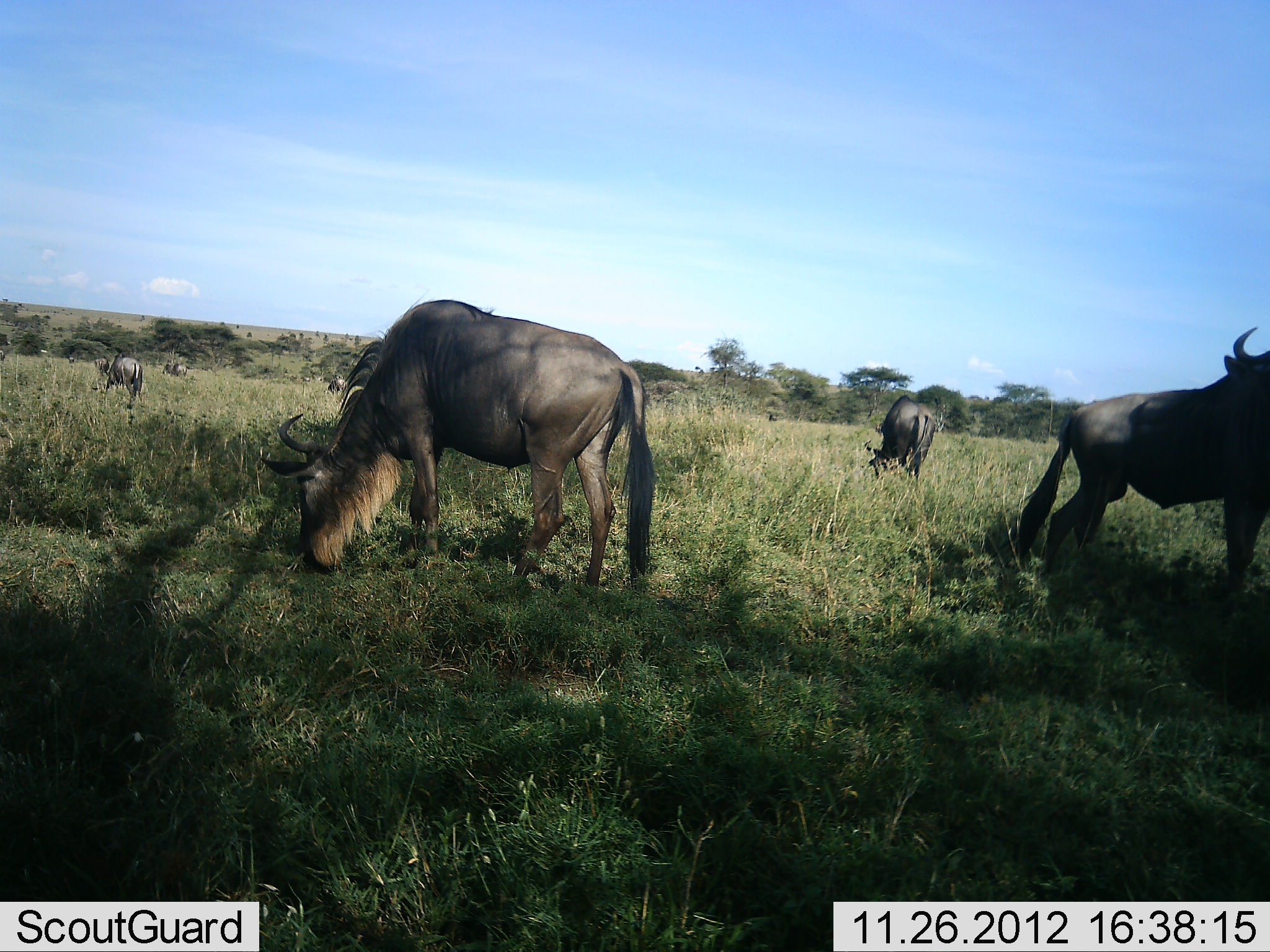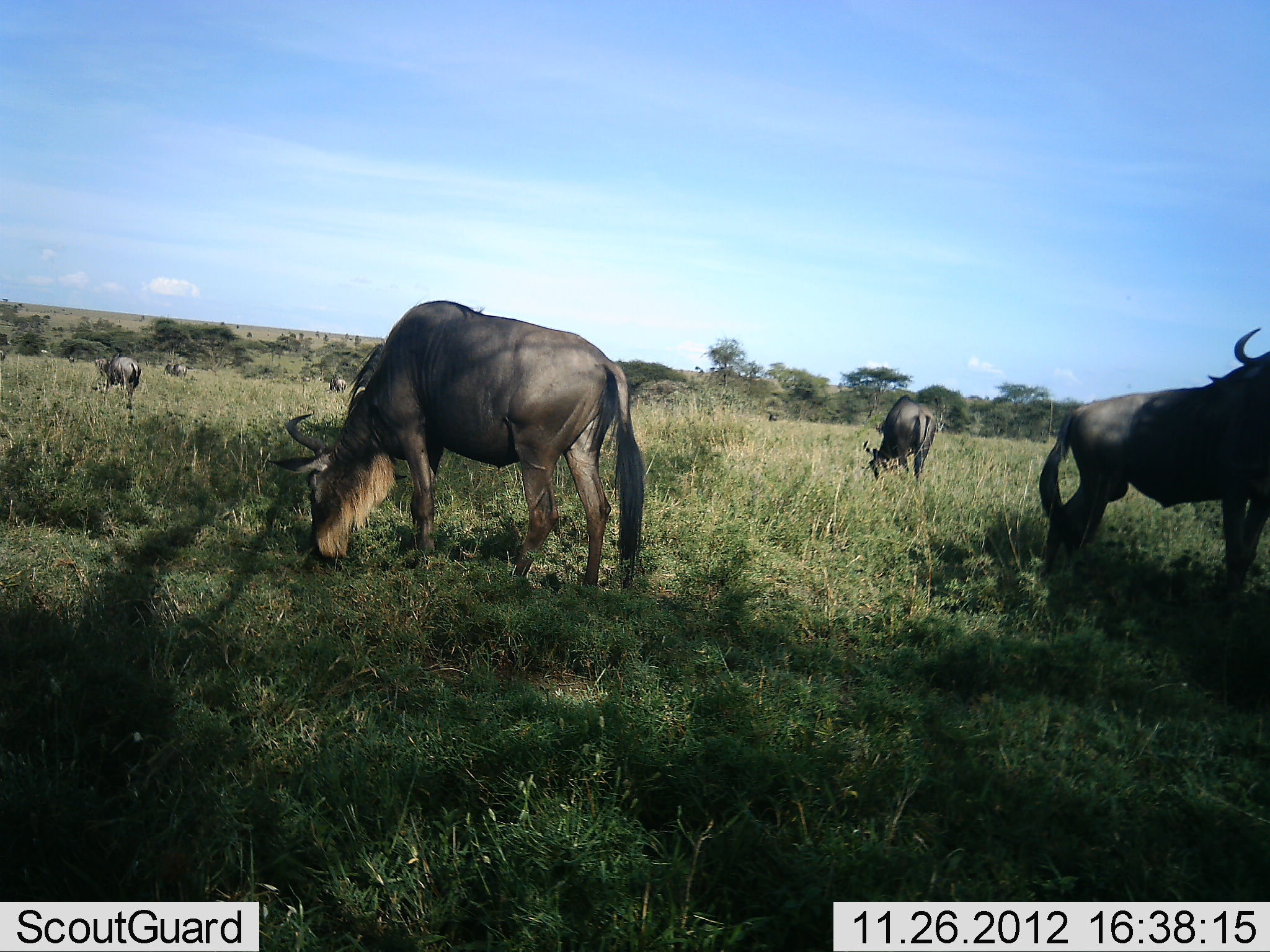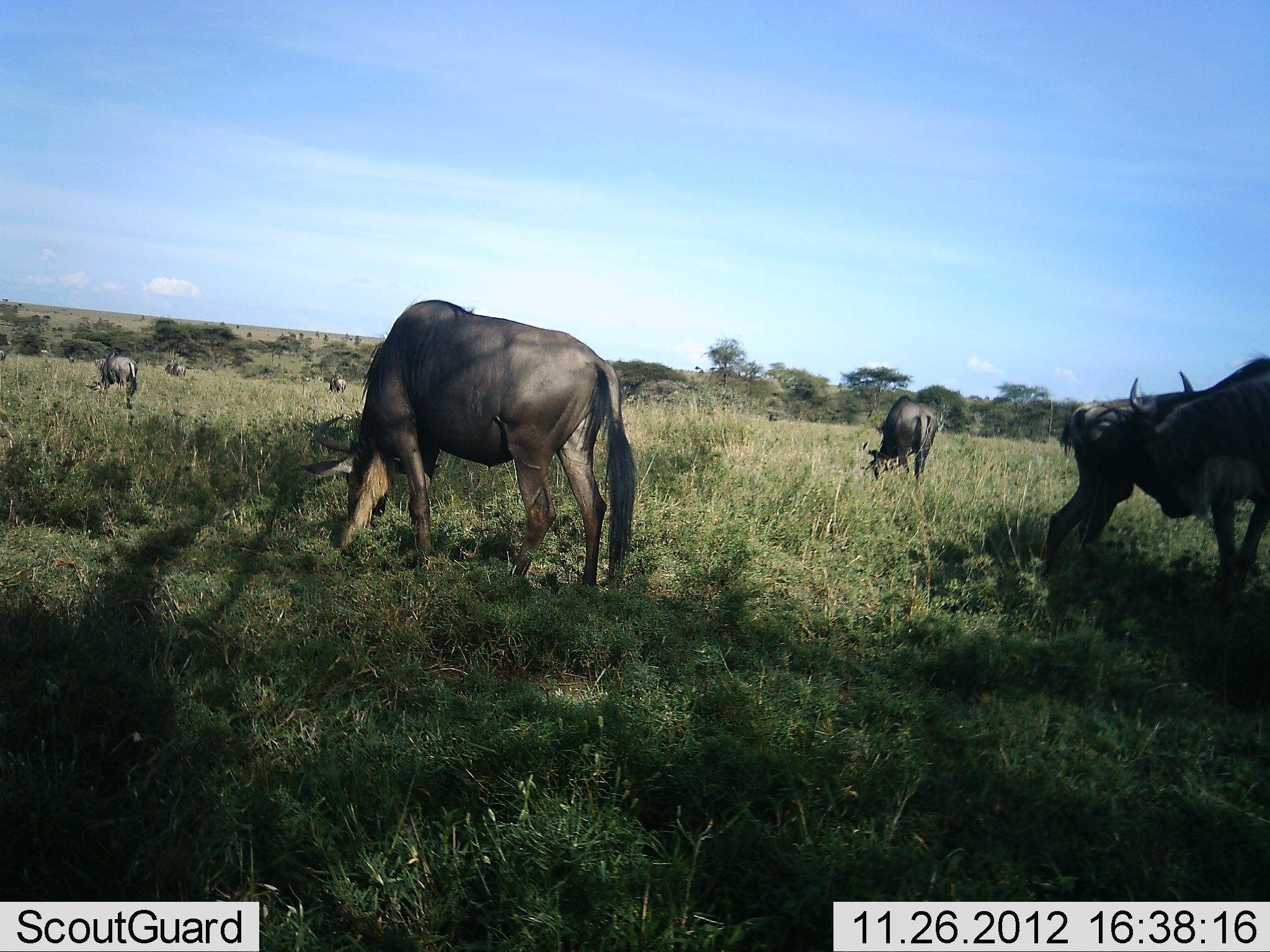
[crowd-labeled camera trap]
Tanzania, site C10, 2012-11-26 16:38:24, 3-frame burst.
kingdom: Animalia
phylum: Chordata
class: Mammalia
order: Artiodactyla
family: Bovidae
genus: Connochaetes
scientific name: Connochaetes taurinus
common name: blue wildebeest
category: wildebeest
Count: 7.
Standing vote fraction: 60%.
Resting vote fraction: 0%.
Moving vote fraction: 20%.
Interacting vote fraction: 0%.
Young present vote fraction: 0%.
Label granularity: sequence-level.